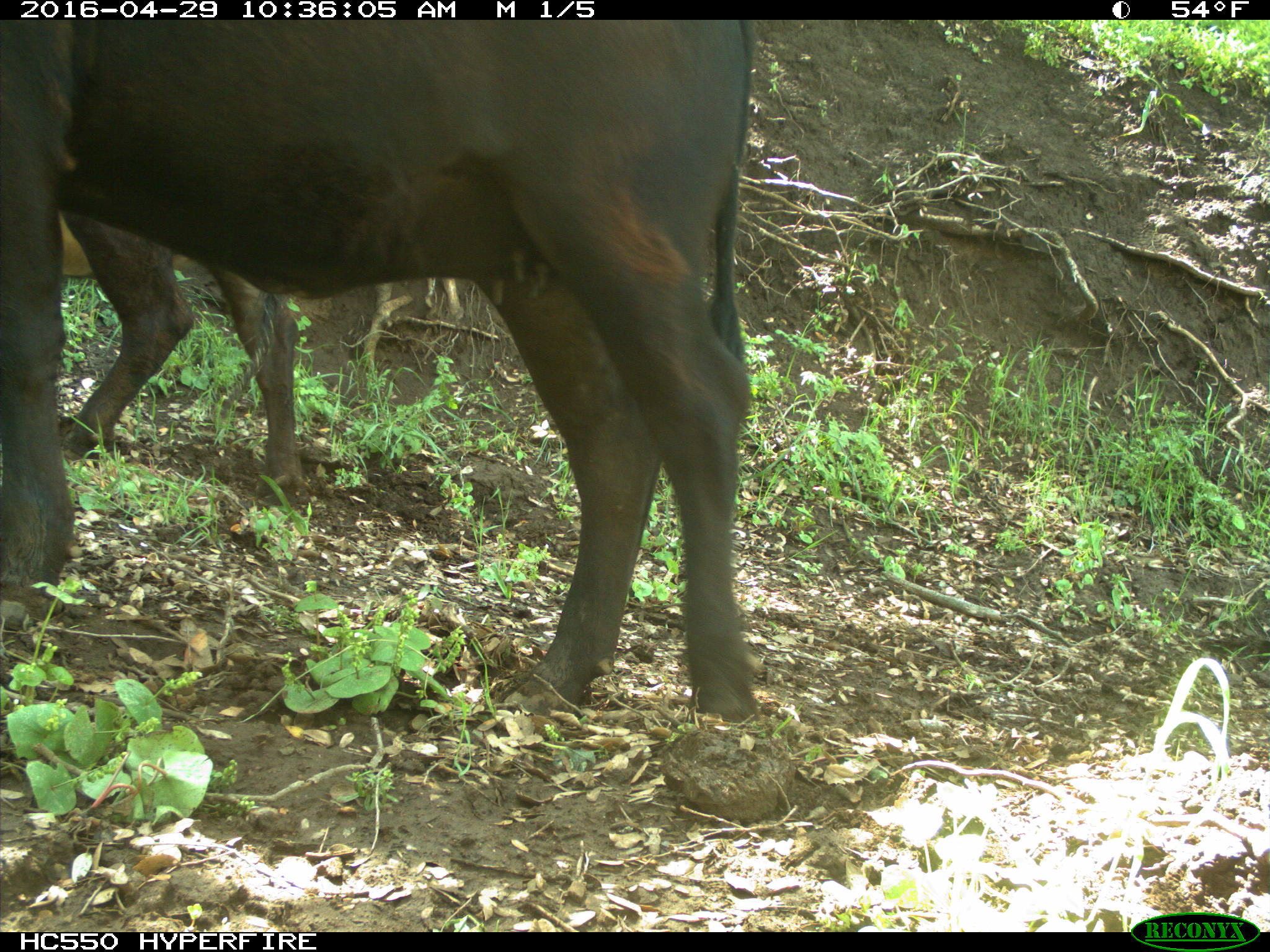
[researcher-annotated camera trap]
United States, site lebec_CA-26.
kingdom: Animalia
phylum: Chordata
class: Mammalia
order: Artiodactyla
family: Bovidae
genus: Bos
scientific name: Bos taurus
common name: domestic cow